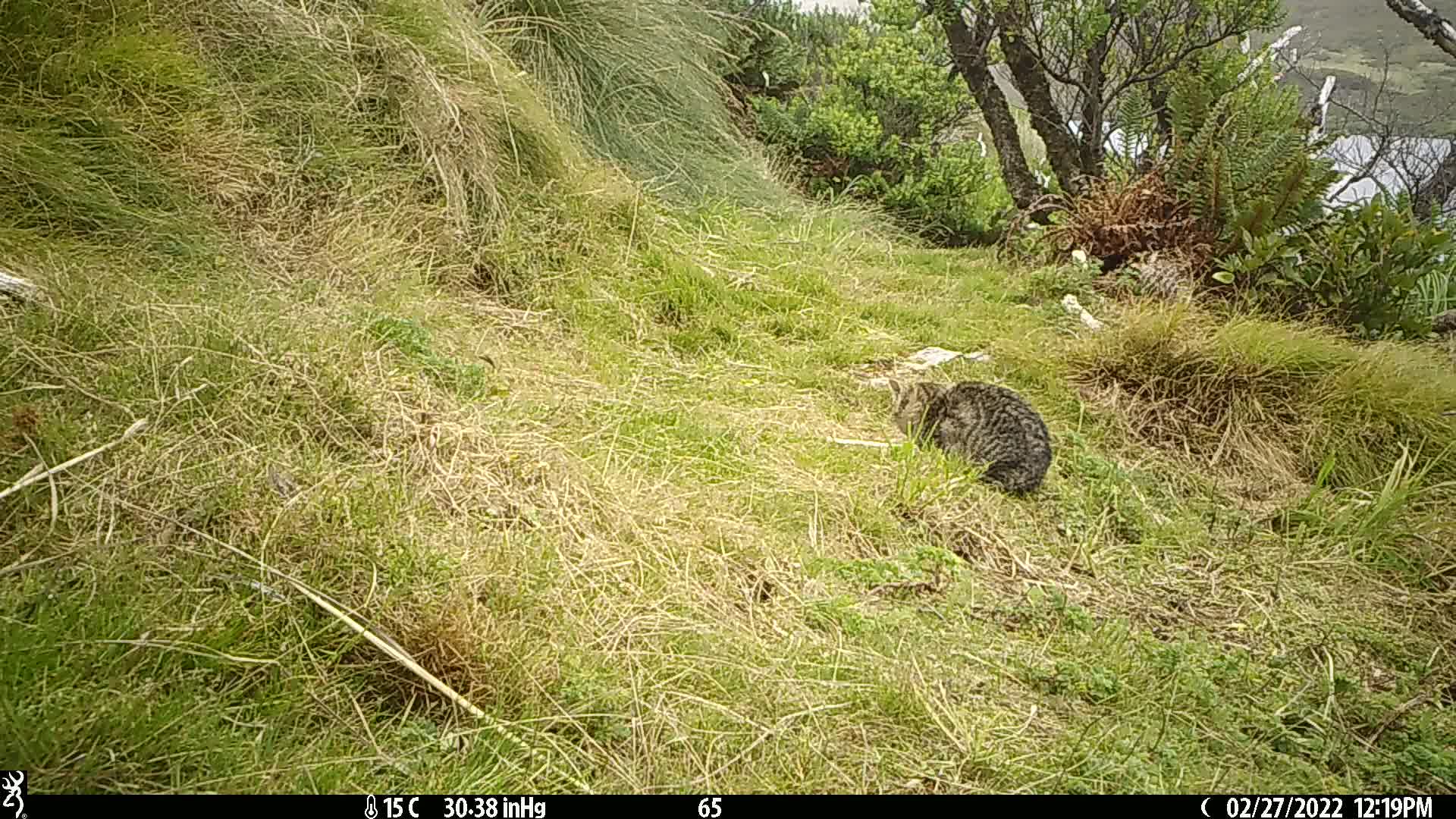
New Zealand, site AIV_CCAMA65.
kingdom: Animalia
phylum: Chordata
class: Mammalia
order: Carnivora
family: Felidae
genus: Felis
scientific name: Felis catus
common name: domestic cat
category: cat